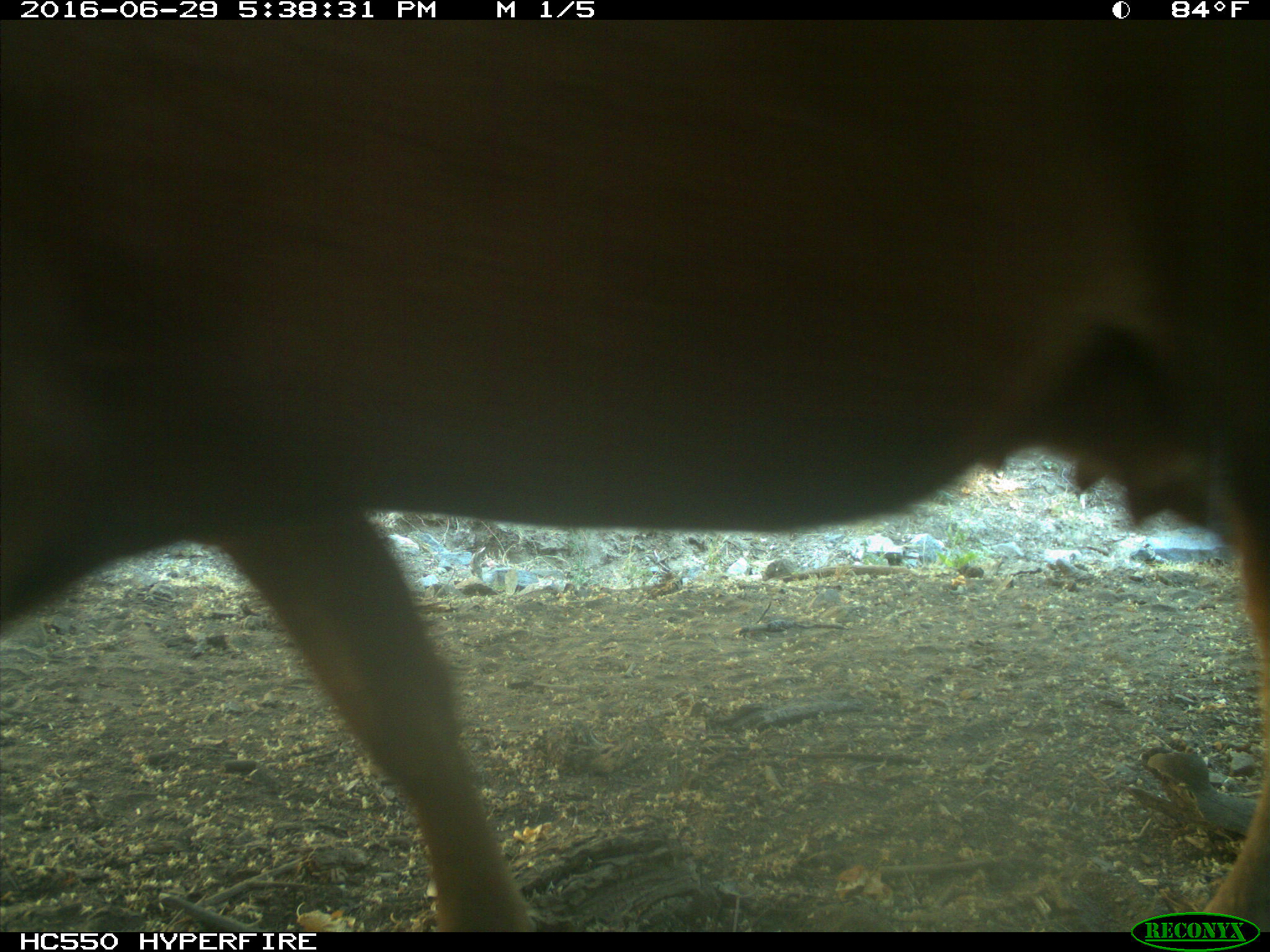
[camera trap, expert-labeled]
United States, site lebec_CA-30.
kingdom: Animalia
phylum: Chordata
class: Mammalia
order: Artiodactyla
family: Bovidae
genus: Bos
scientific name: Bos taurus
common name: domestic cow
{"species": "Bos taurus (domestic cow)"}